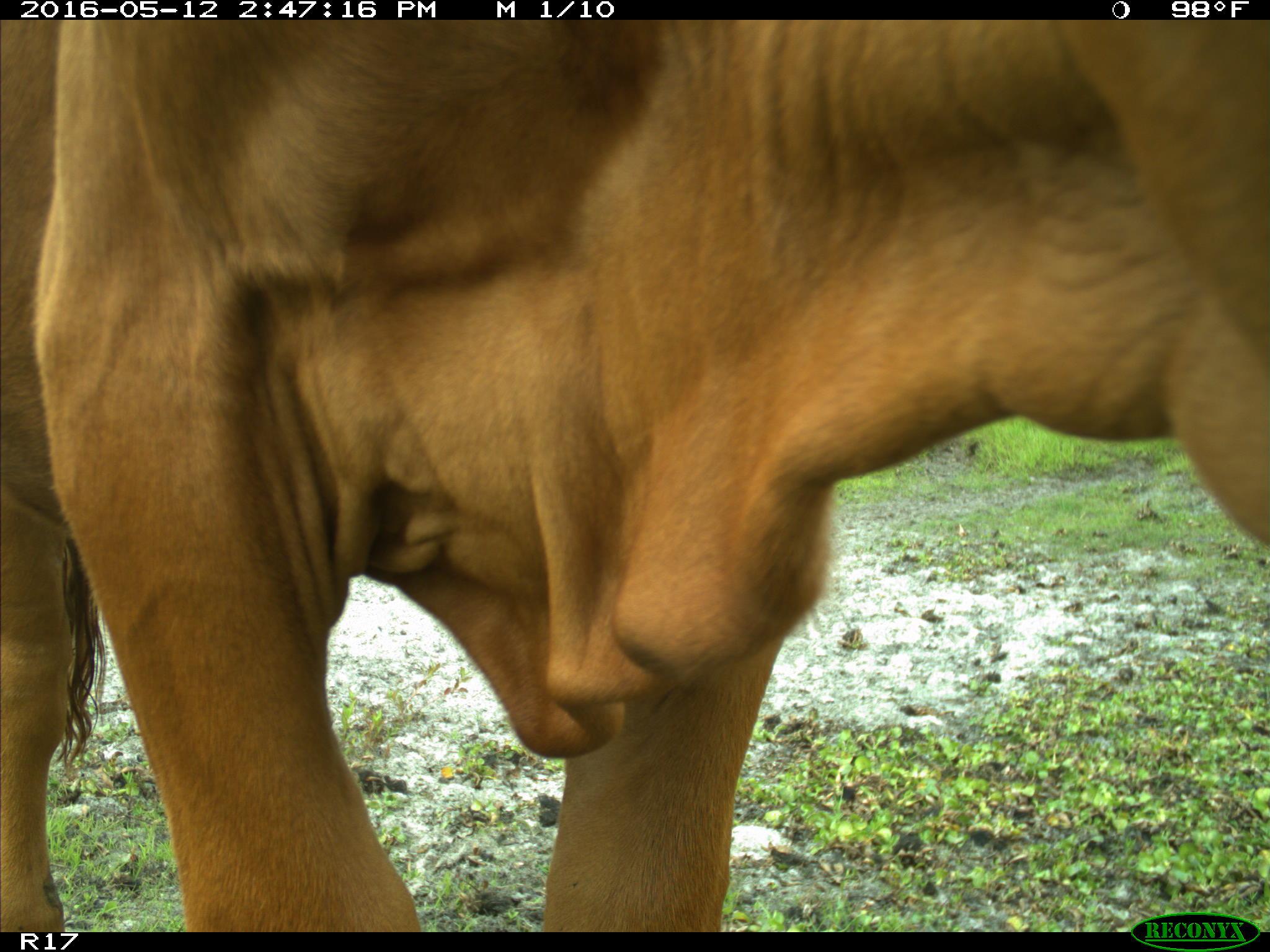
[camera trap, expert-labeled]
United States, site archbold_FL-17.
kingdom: Animalia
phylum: Chordata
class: Mammalia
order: Artiodactyla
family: Bovidae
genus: Bos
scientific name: Bos taurus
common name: domestic cow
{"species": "Bos taurus (domestic cow)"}